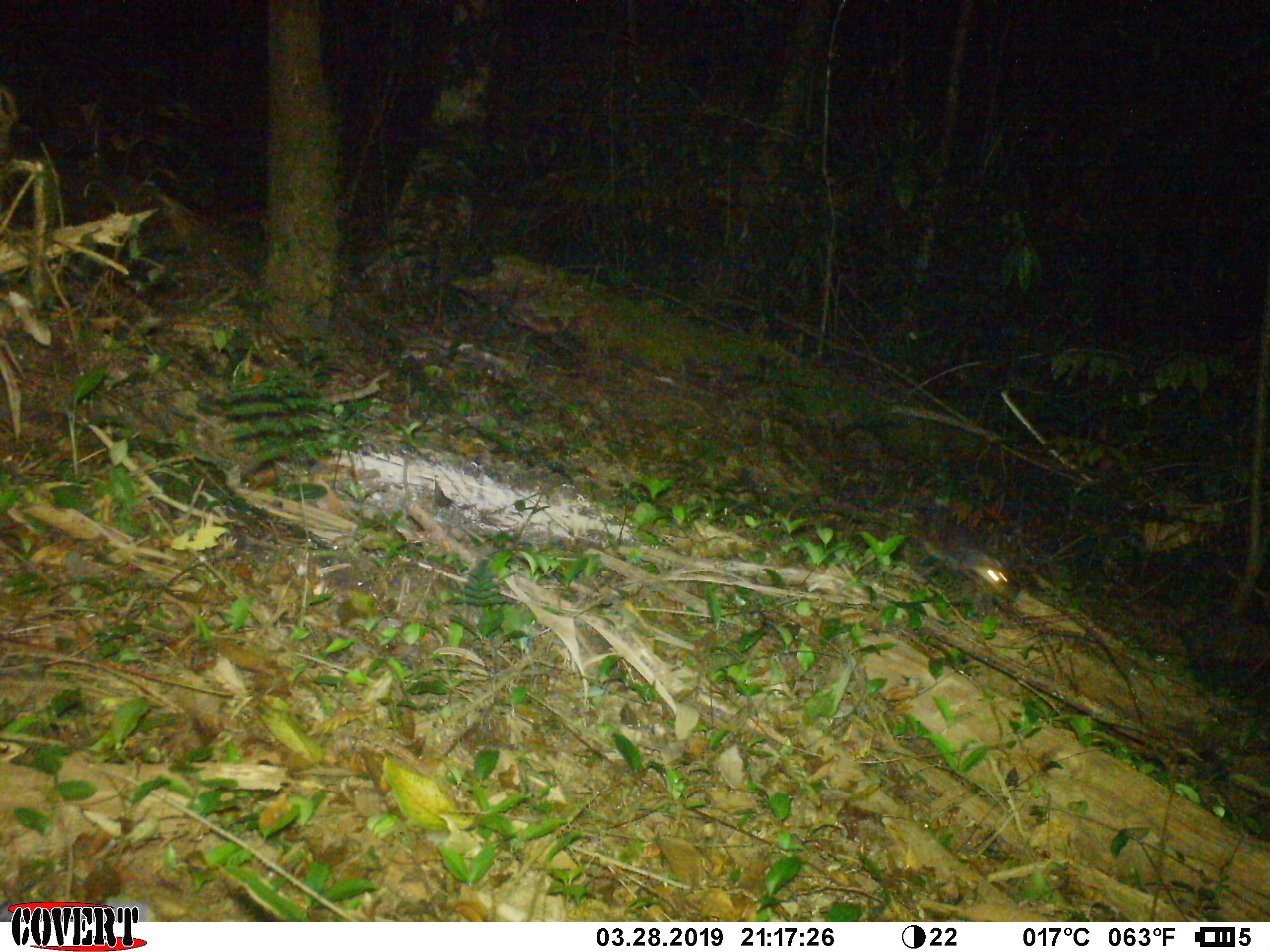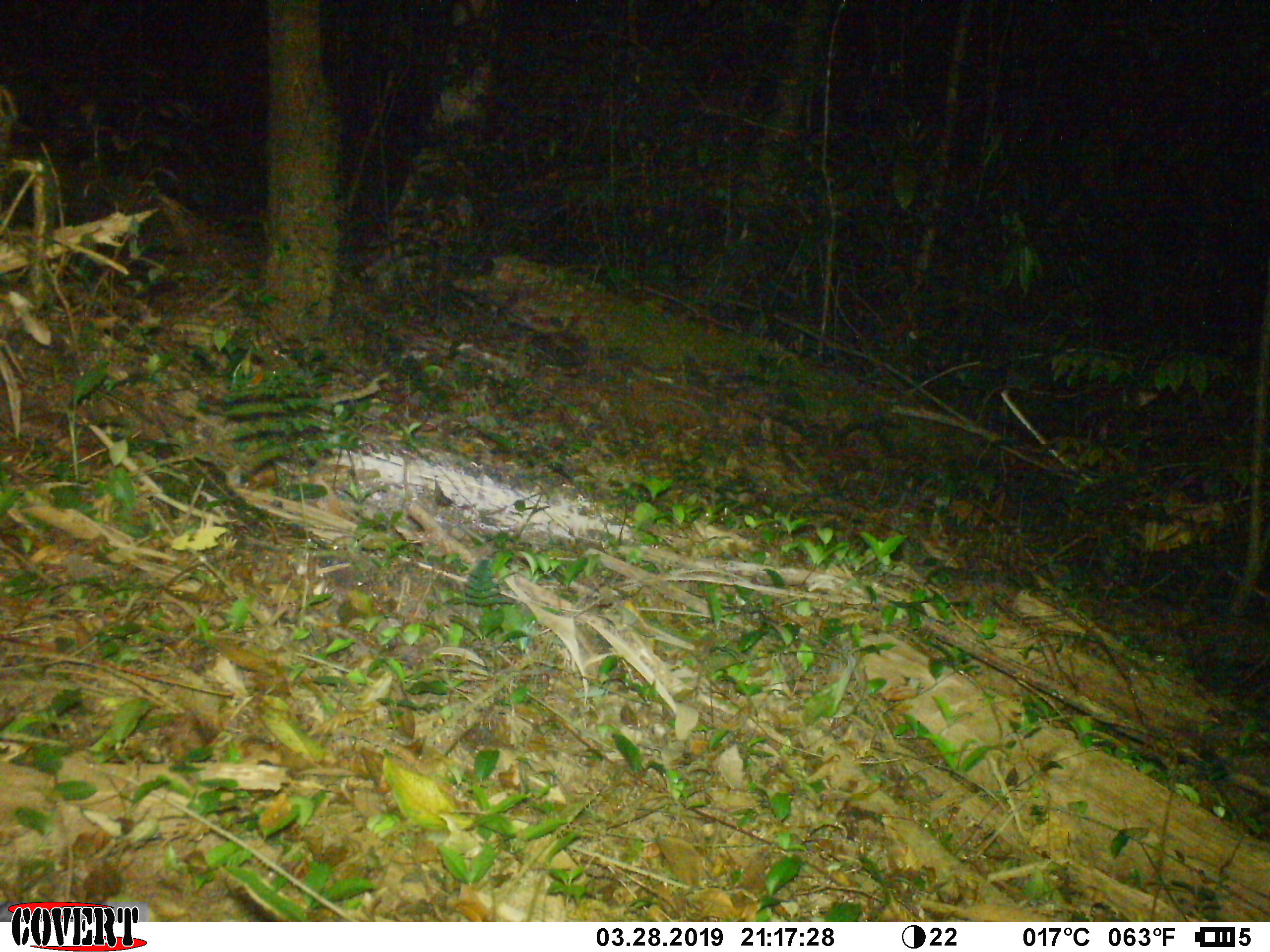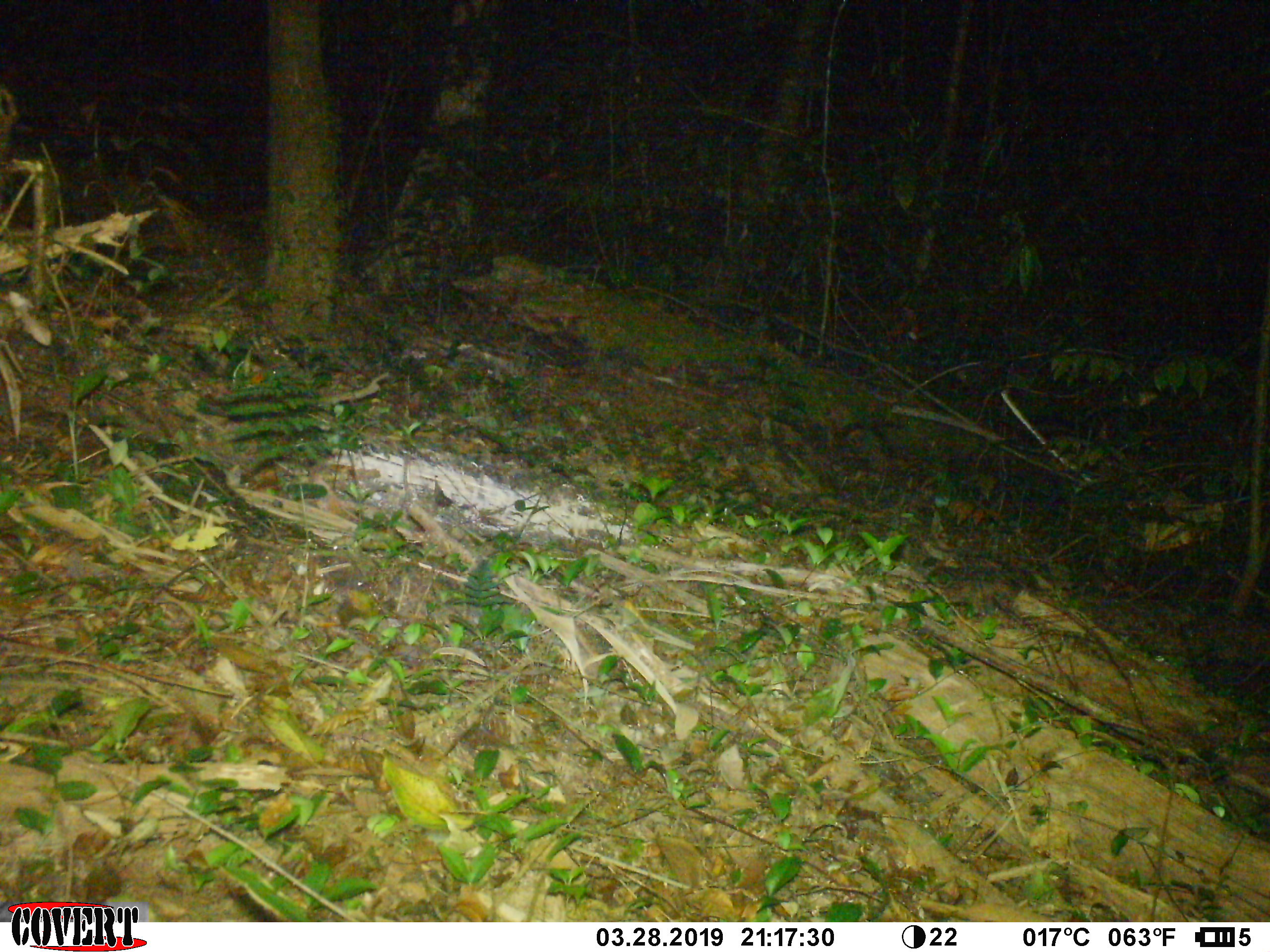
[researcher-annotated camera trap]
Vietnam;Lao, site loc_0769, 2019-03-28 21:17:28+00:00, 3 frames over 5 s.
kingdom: Animalia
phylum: Chordata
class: Mammalia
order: Carnivora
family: Mustelidae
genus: Melogale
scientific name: Melogale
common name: ferret badger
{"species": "ferret badger (Melogale)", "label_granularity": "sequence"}